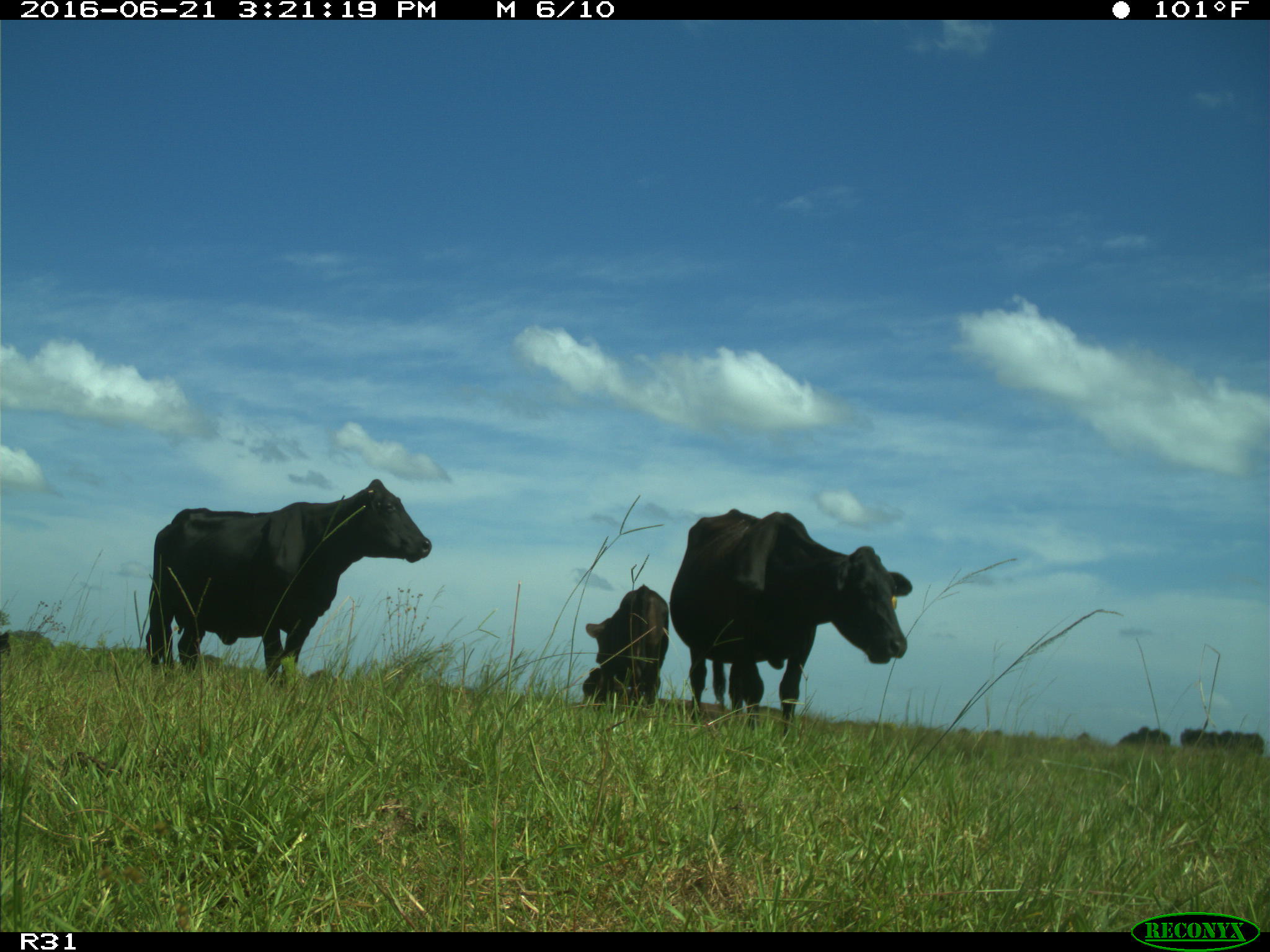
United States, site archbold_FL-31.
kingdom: Animalia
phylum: Chordata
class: Mammalia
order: Artiodactyla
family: Bovidae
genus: Bos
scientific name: Bos taurus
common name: domestic cow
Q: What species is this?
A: Bos taurus (domestic cow).